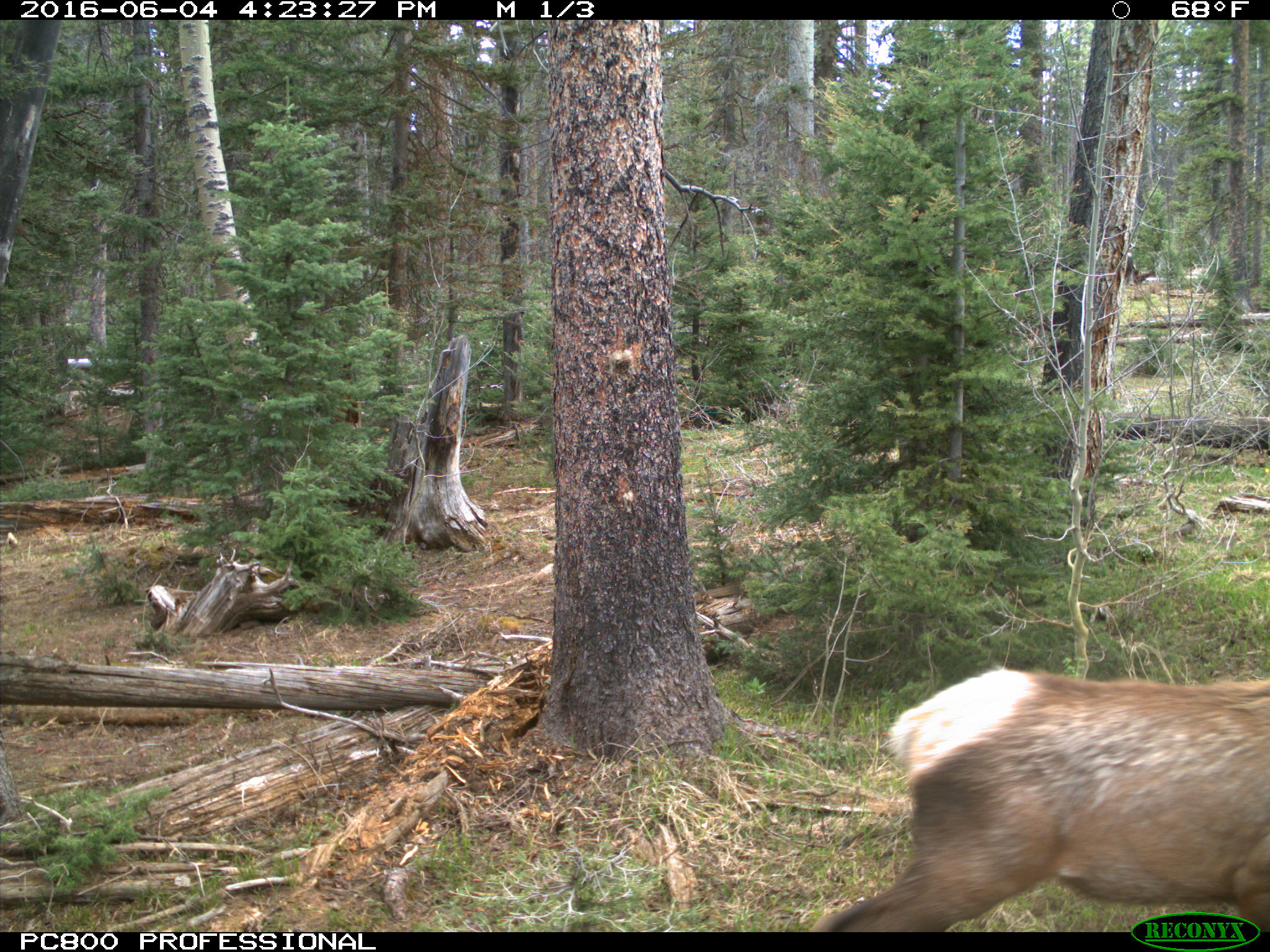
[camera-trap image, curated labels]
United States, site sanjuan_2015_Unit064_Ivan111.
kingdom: Animalia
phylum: Chordata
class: Mammalia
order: Artiodactyla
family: Cervidae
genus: Cervus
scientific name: Cervus elaphus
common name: red deer